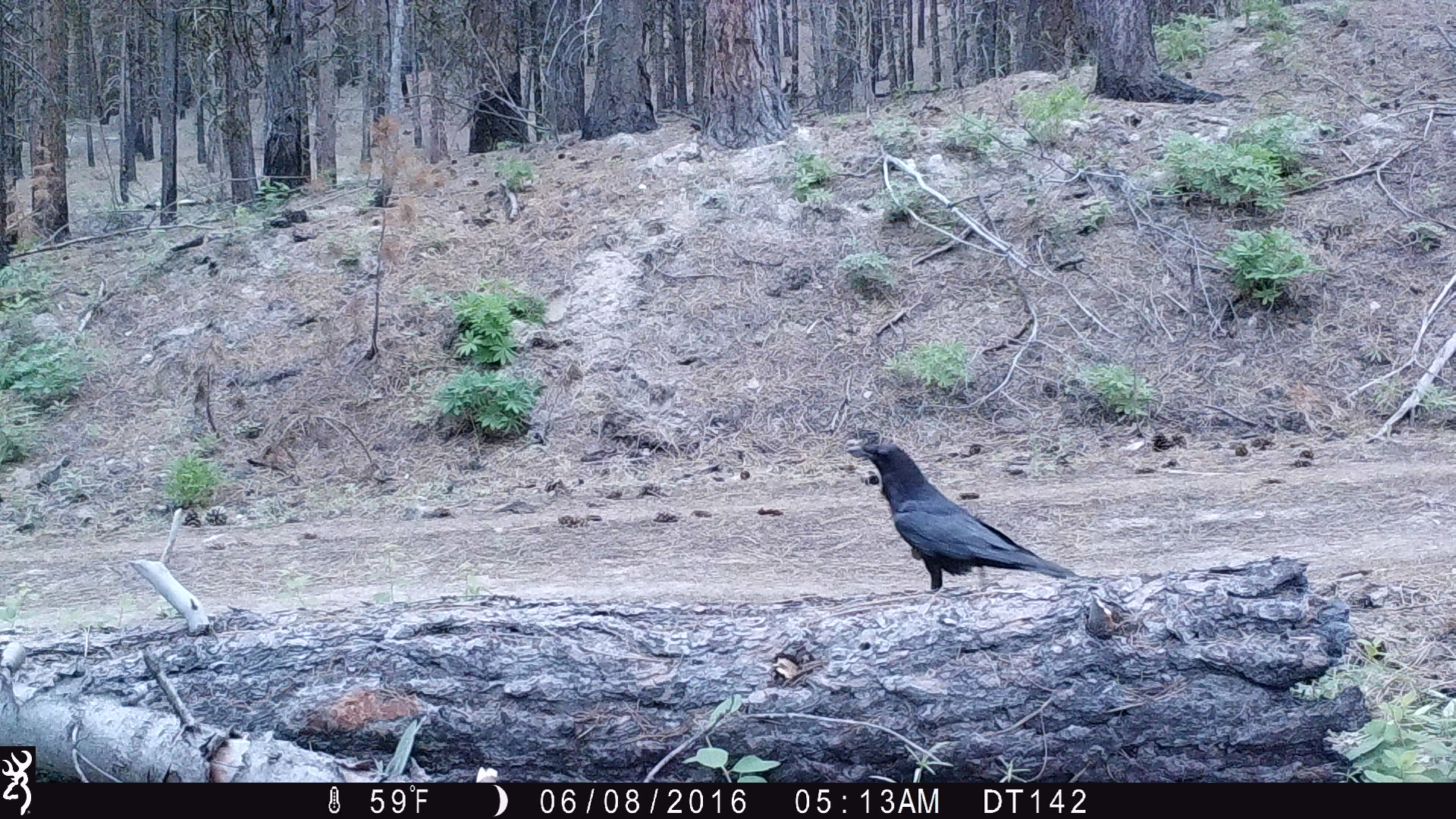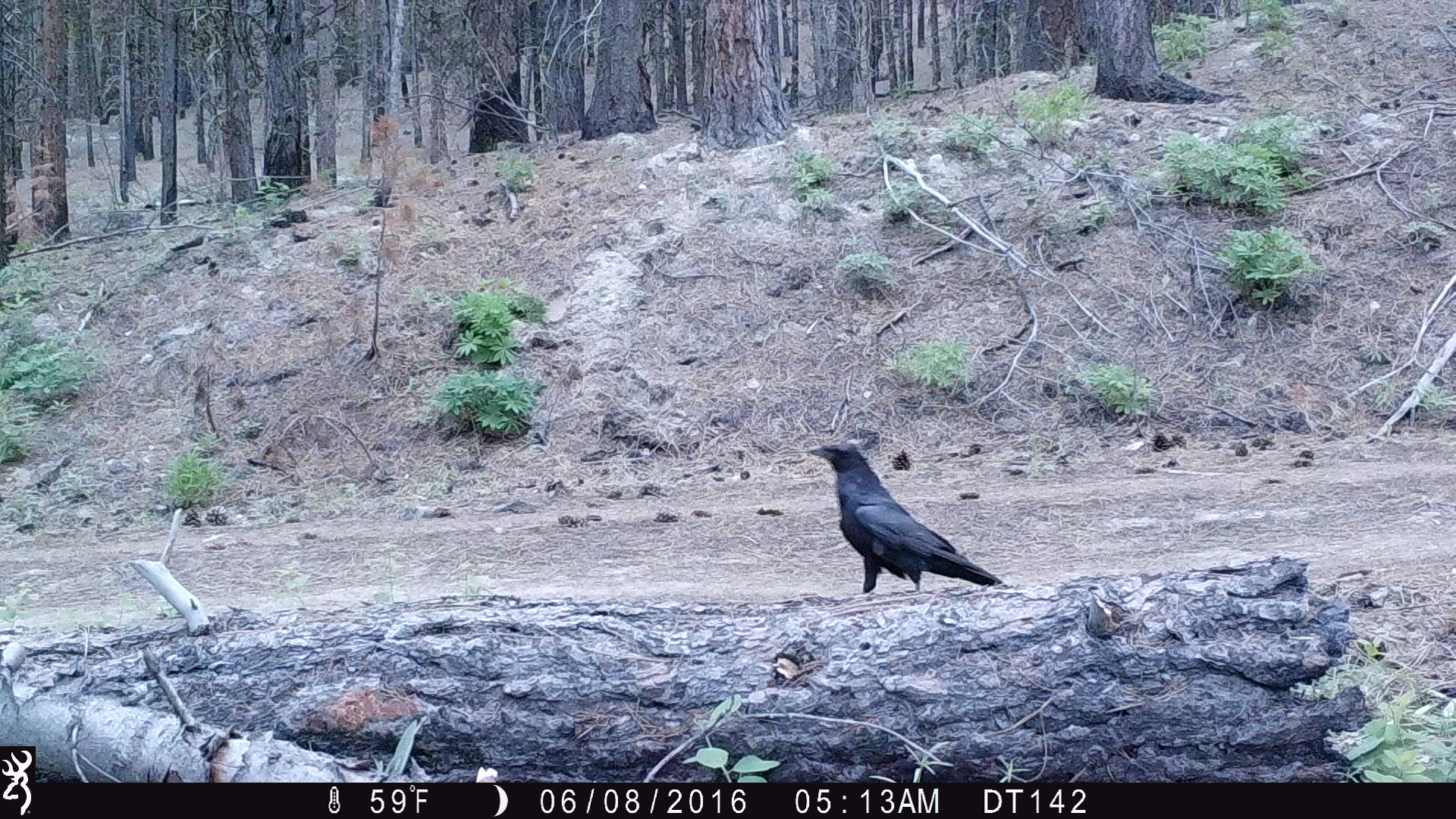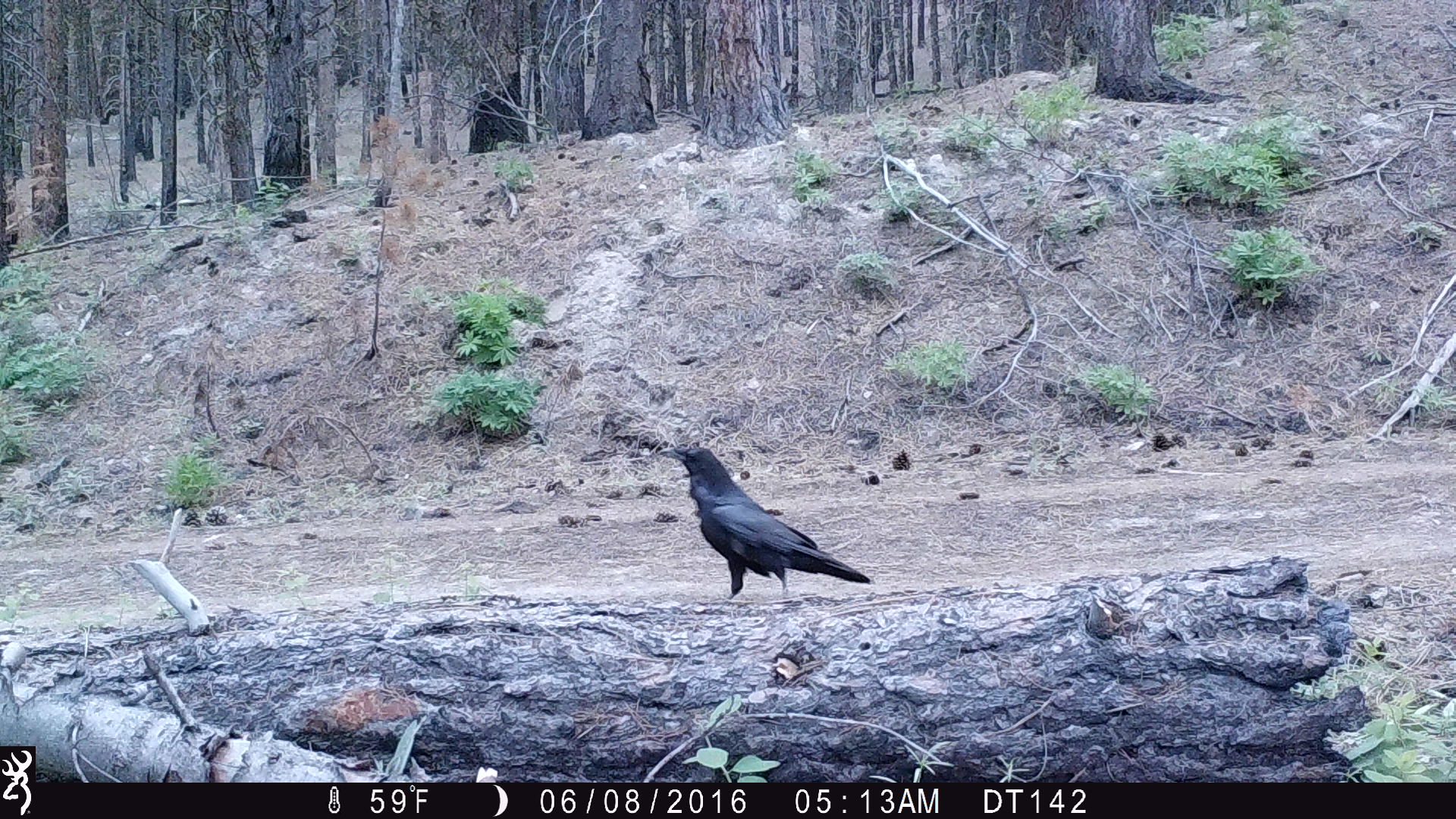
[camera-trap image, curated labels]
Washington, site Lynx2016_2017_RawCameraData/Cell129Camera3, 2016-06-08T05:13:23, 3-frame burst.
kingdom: Animalia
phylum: Chordata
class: Aves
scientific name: Aves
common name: birds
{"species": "Aves (birds)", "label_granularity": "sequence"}